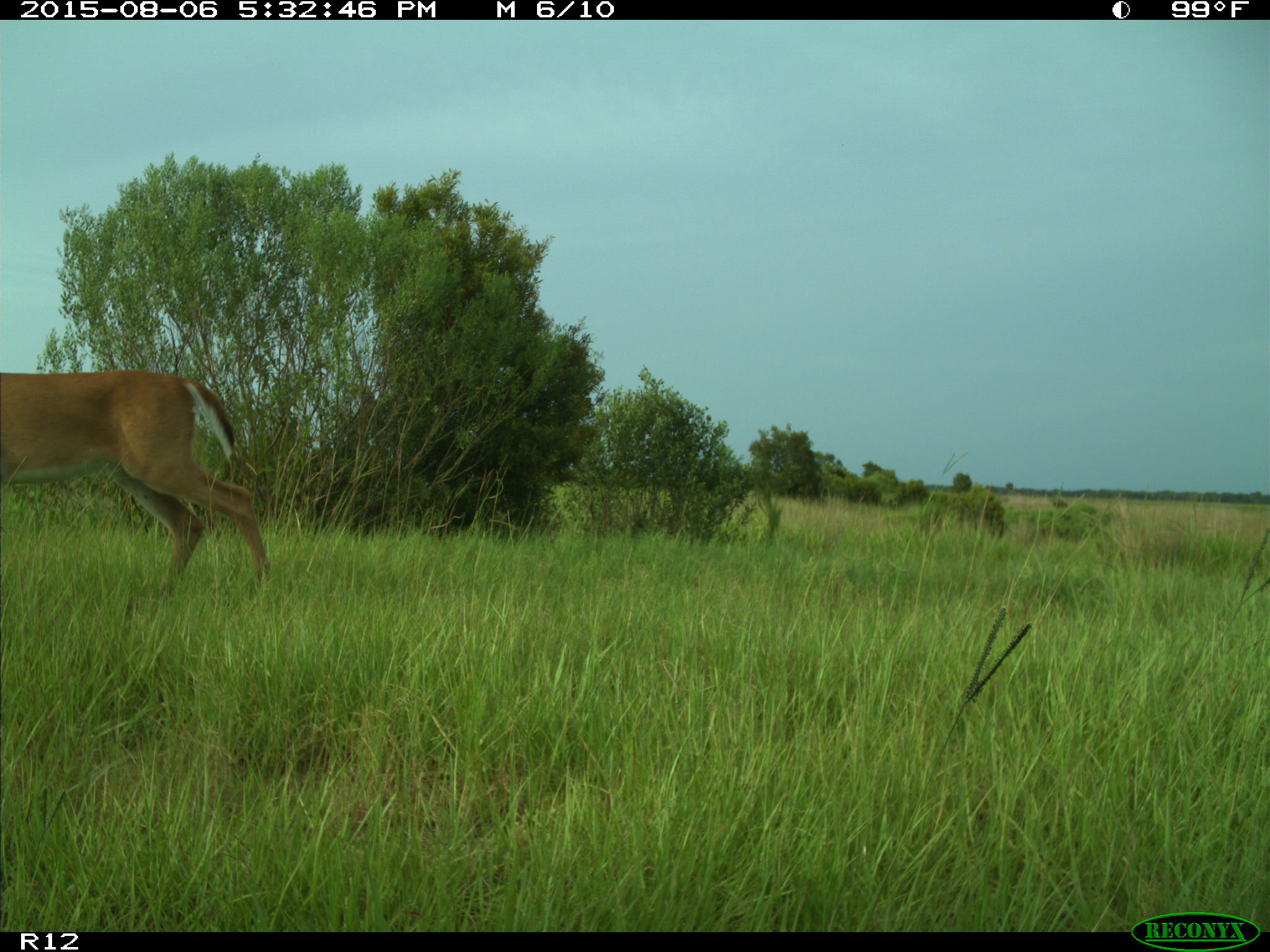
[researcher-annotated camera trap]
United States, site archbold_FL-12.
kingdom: Animalia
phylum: Chordata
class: Mammalia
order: Artiodactyla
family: Cervidae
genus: Odocoileus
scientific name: Odocoileus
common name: deer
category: unidentified deer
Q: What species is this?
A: Unidentified deer (deer) (Odocoileus).